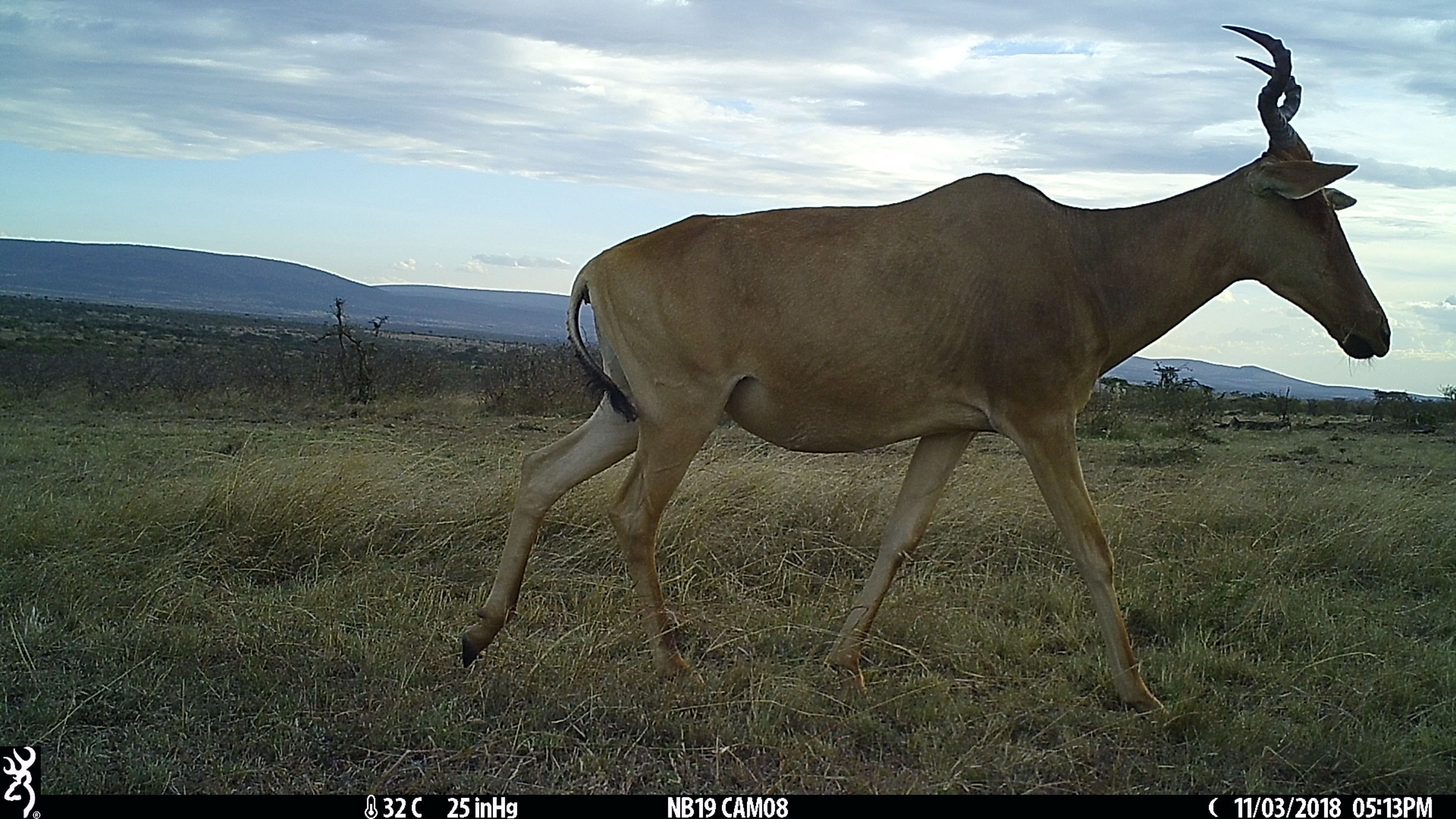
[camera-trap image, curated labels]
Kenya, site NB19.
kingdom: Animalia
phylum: Chordata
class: Mammalia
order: Artiodactyla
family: Bovidae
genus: Alcelaphus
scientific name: Alcelaphus buselaphus cokii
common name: coke's hartebeest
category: hartebeest cokes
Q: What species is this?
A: Hartebeest cokes (coke's hartebeest) (Alcelaphus buselaphus cokii).